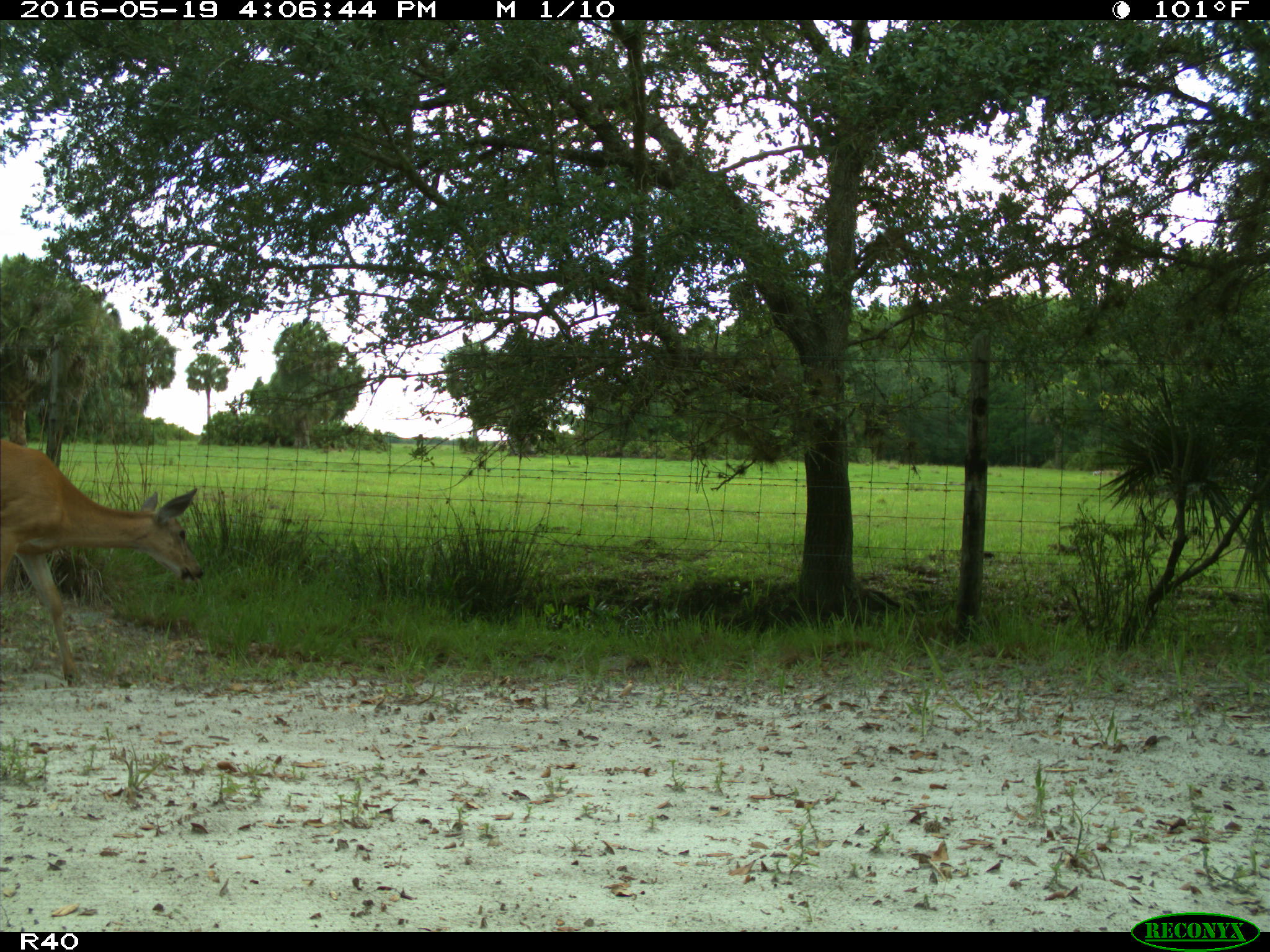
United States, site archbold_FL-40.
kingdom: Animalia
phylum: Chordata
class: Mammalia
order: Artiodactyla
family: Cervidae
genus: Odocoileus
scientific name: Odocoileus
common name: deer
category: unidentified deer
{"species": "unidentified deer (deer) (Odocoileus)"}